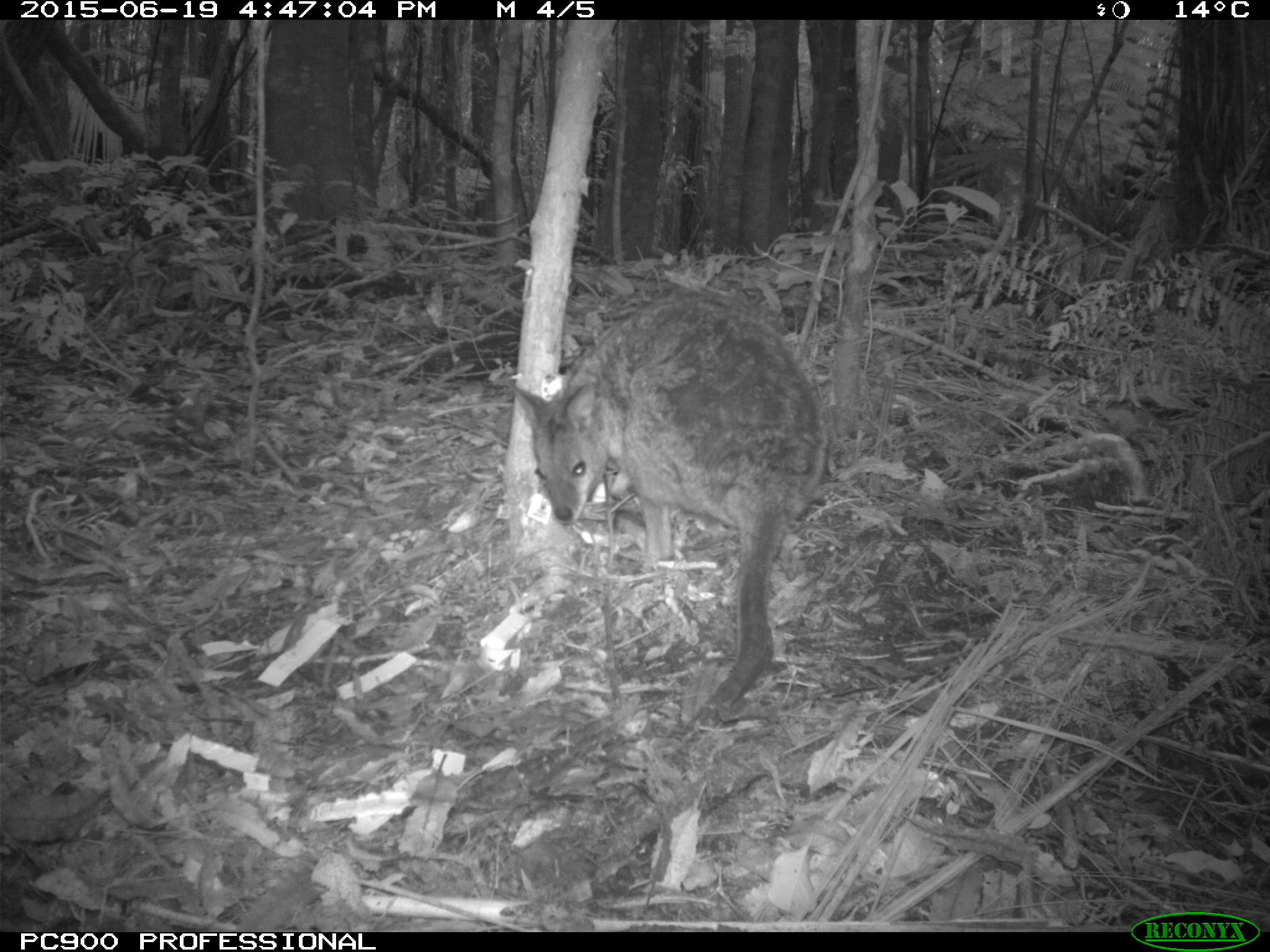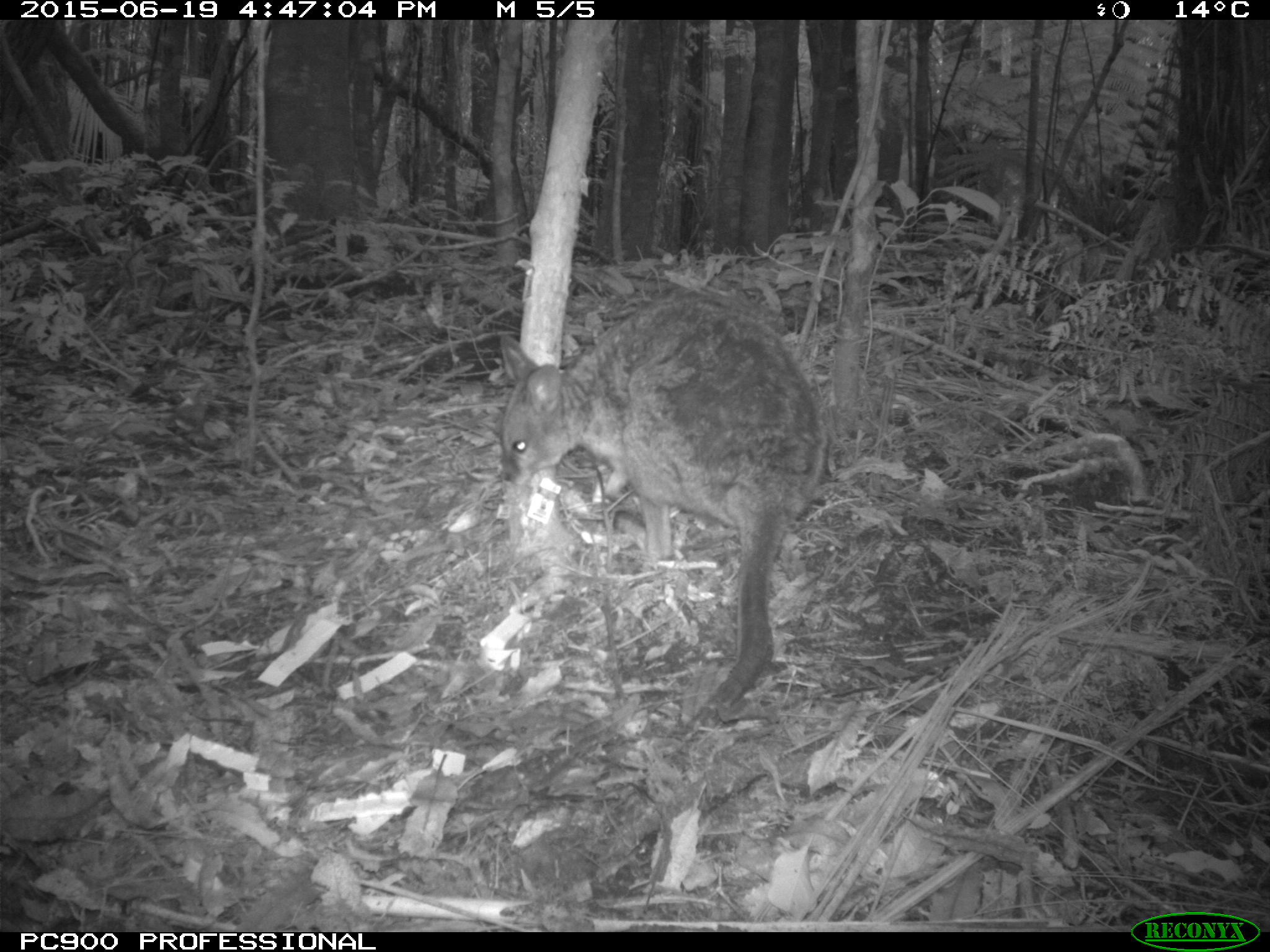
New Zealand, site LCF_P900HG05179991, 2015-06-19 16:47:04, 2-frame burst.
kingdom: Animalia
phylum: Chordata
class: Mammalia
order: Diprotodontia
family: Macropodidae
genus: Notamacropus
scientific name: Notamacropus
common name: wallaby